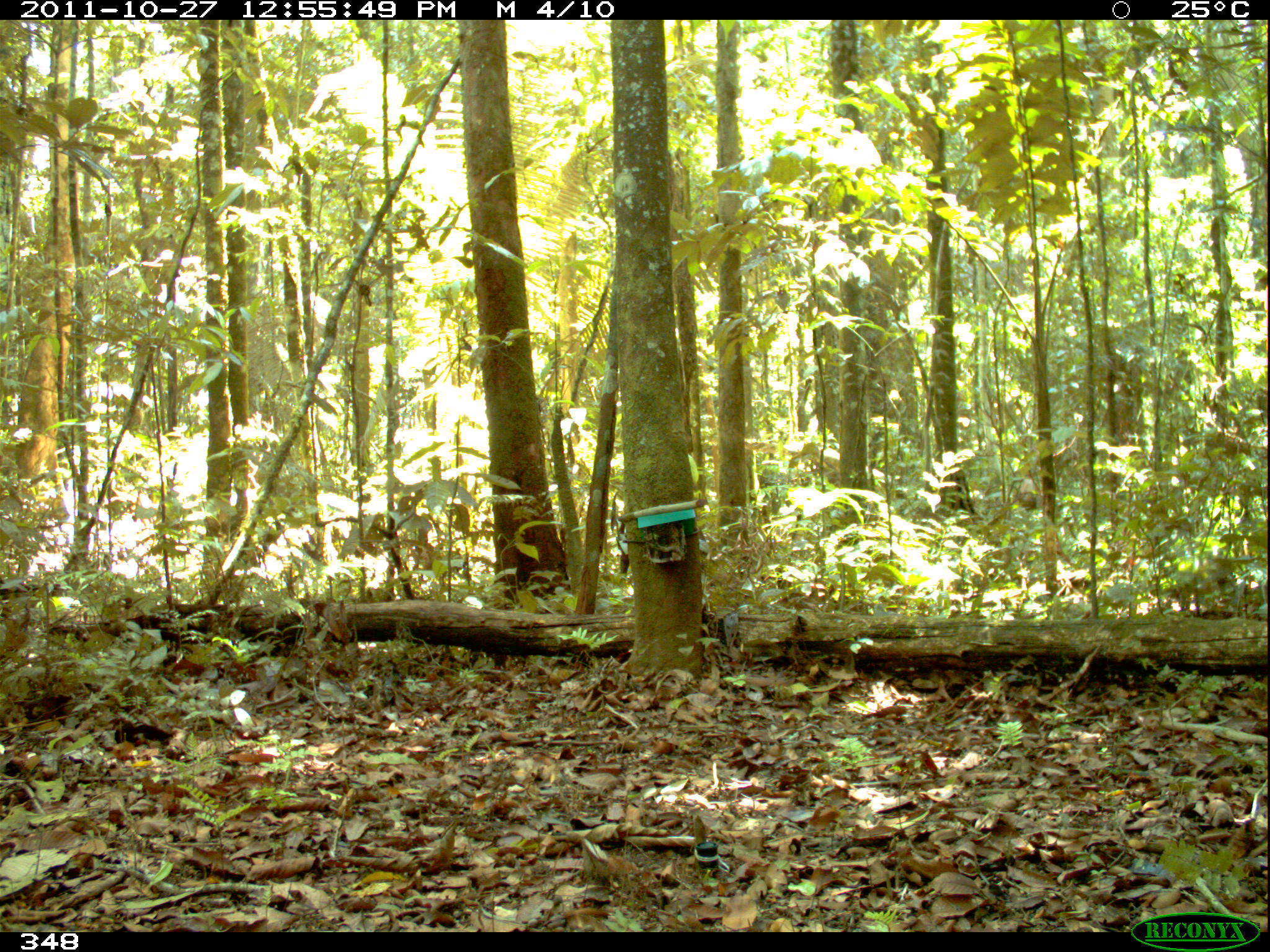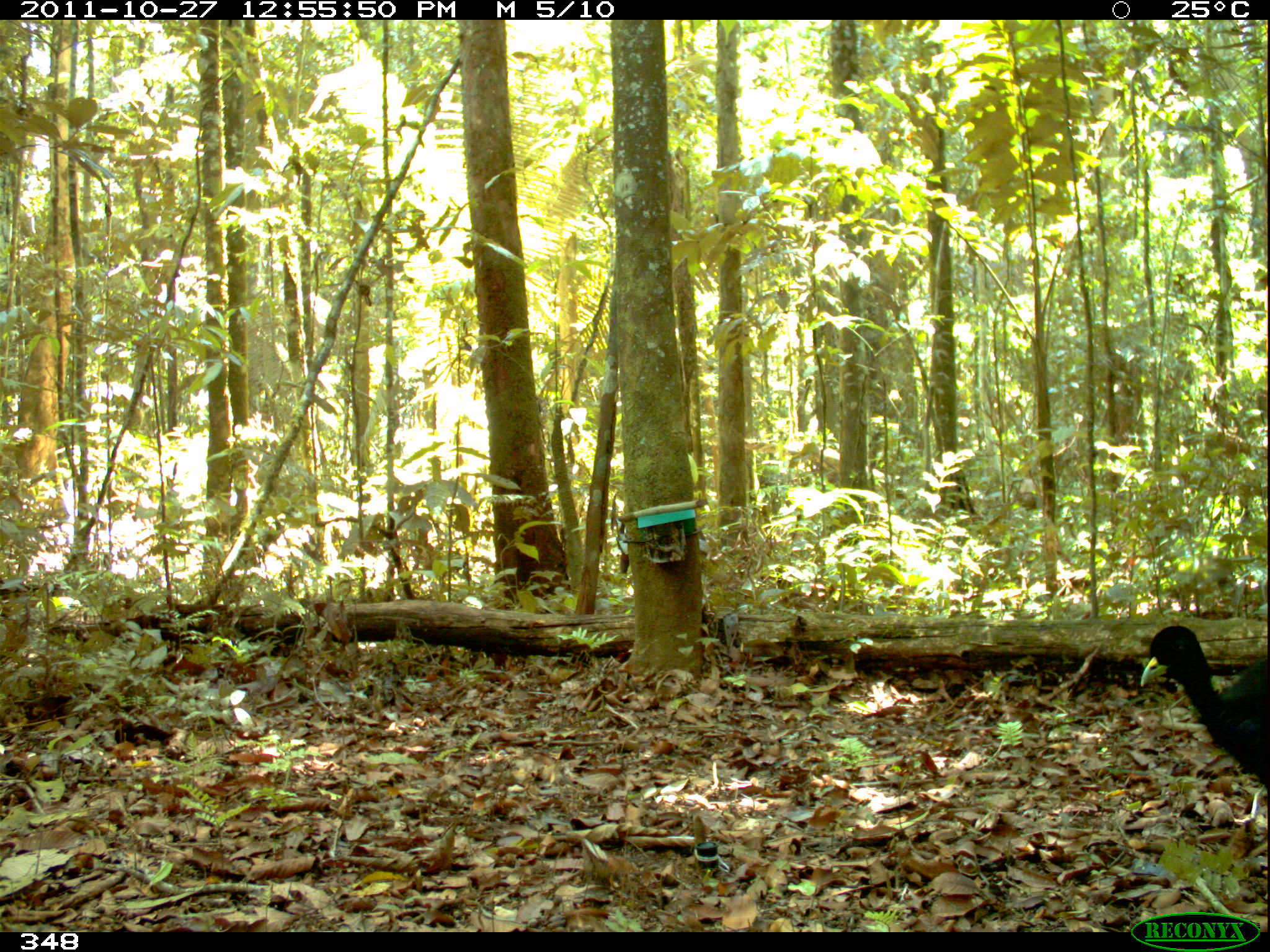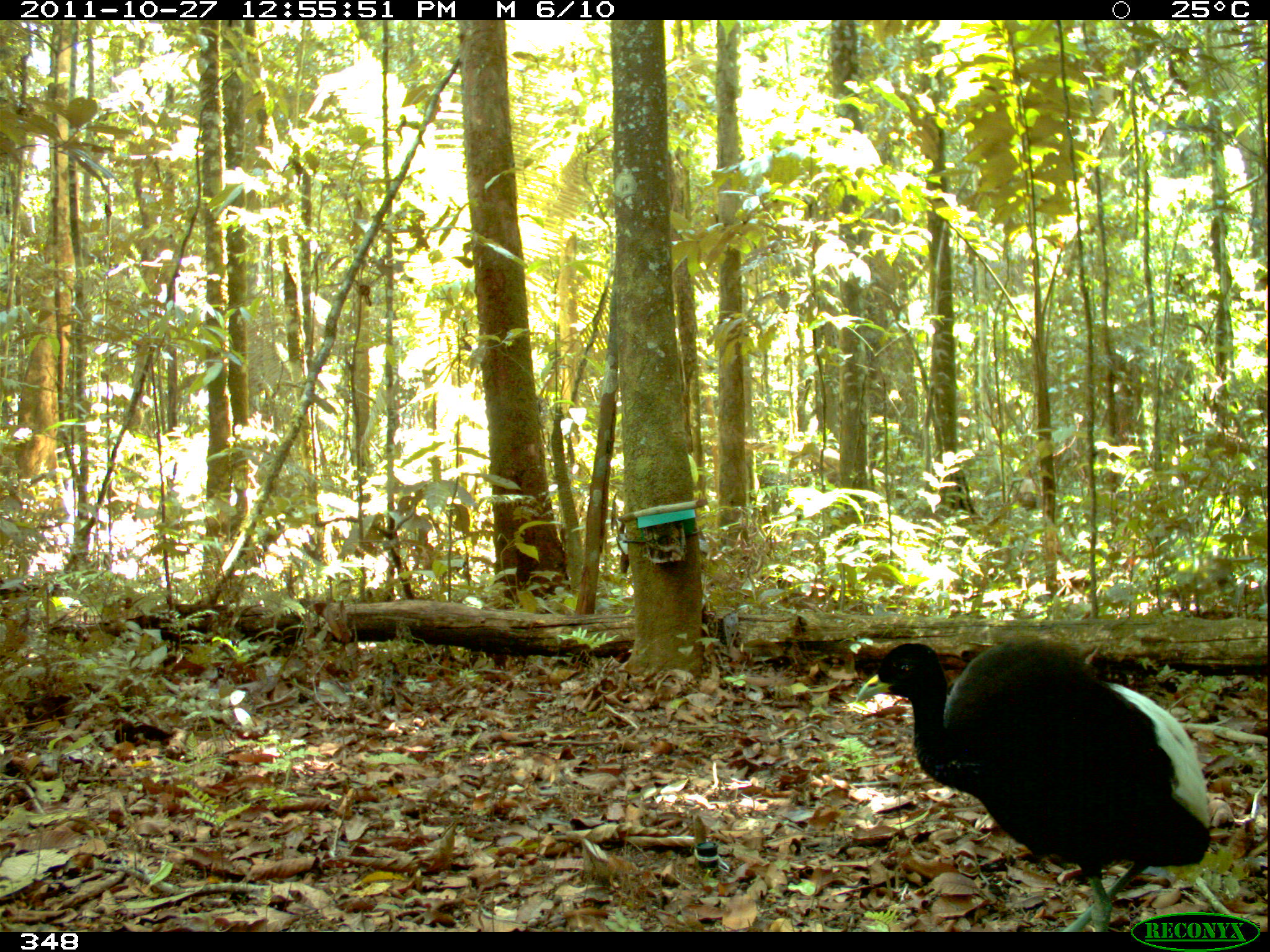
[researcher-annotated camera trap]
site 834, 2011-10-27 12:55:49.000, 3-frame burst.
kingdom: Animalia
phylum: Chordata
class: Aves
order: Gruiformes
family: Psophiidae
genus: Psophia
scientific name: Psophia leucoptera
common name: pale-winged trumpeter